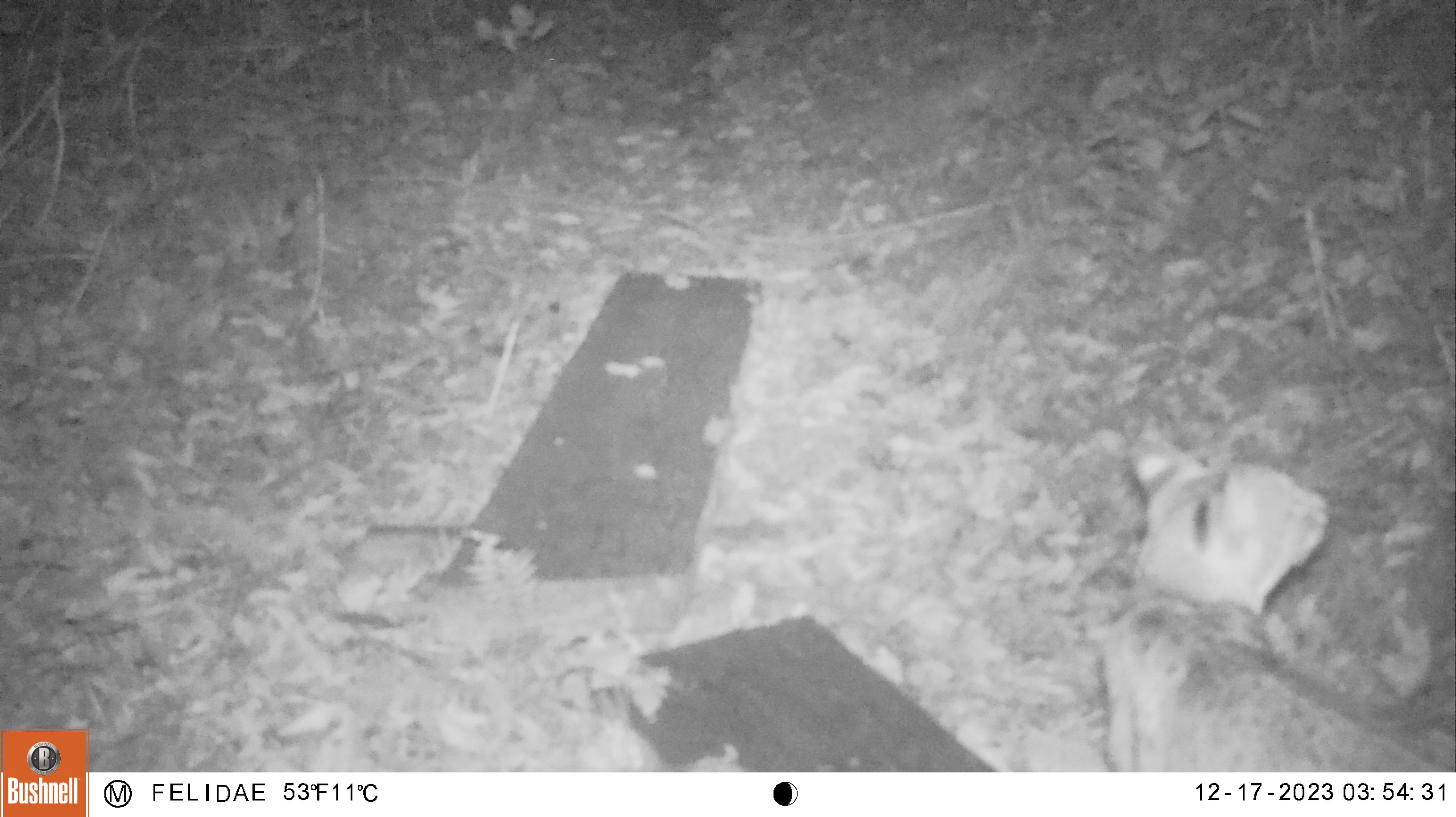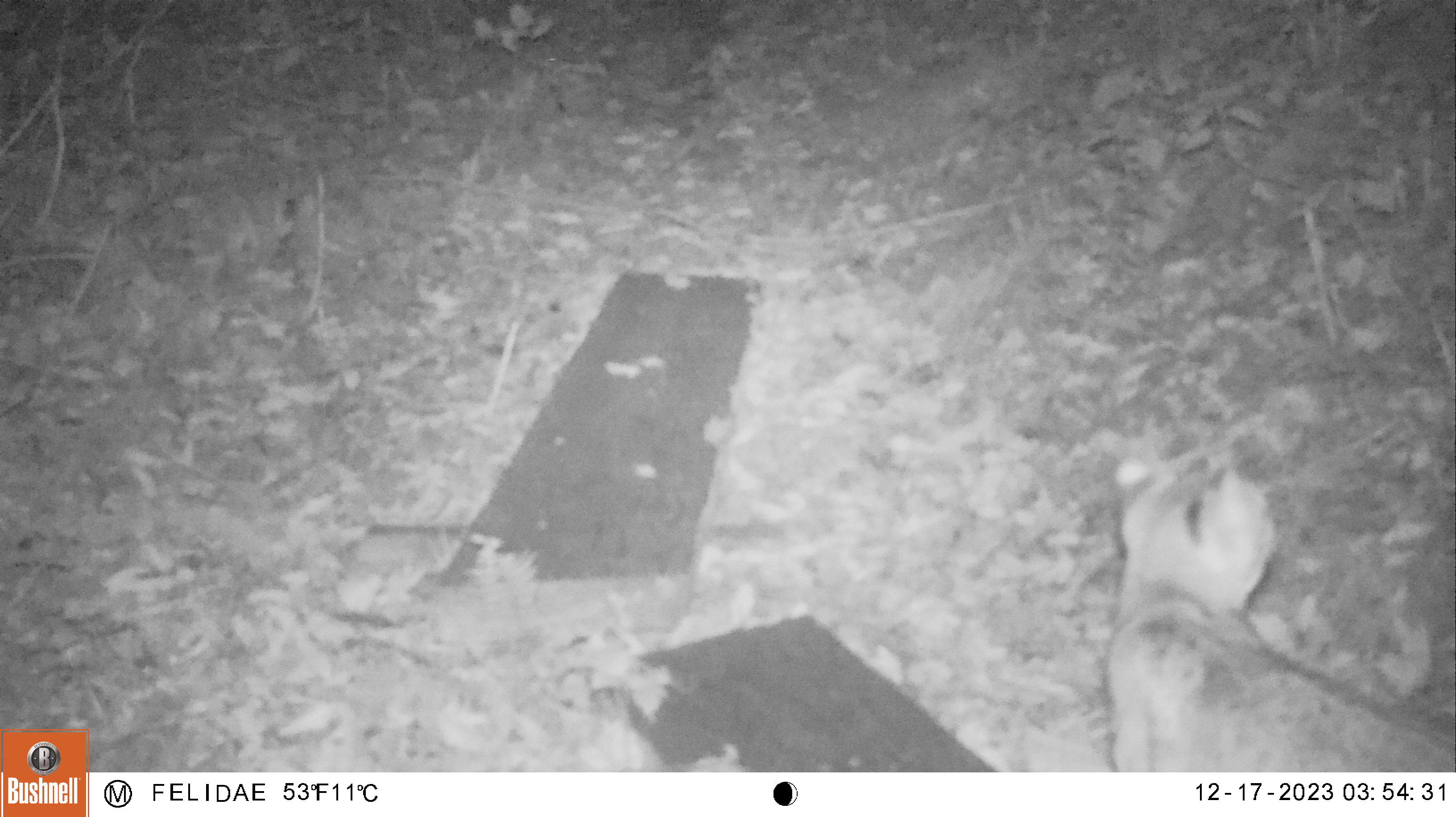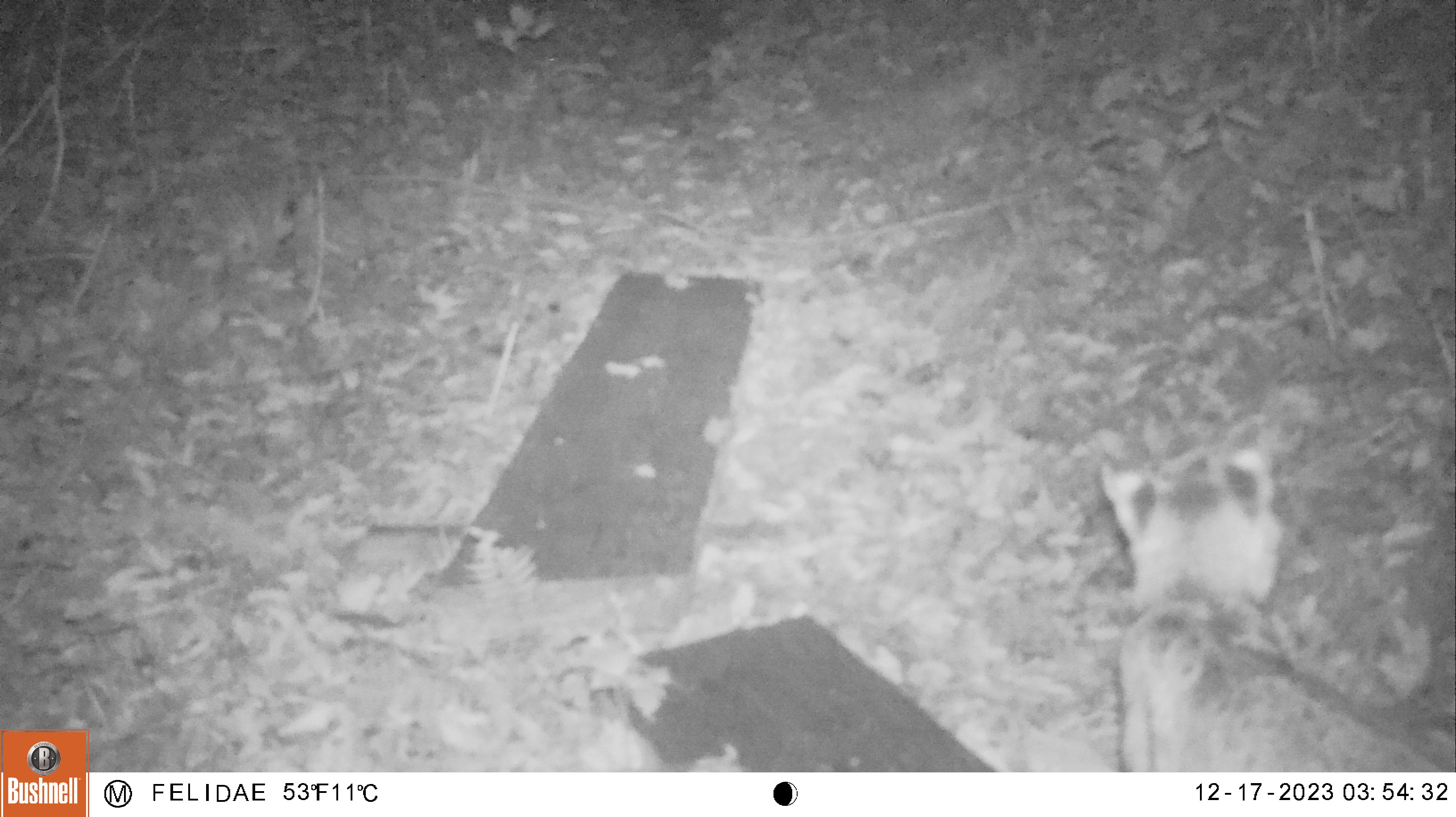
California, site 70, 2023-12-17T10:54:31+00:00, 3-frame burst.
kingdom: Animalia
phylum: Chordata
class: Mammalia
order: Carnivora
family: Felidae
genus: Lynx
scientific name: Lynx rufus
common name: bobcat